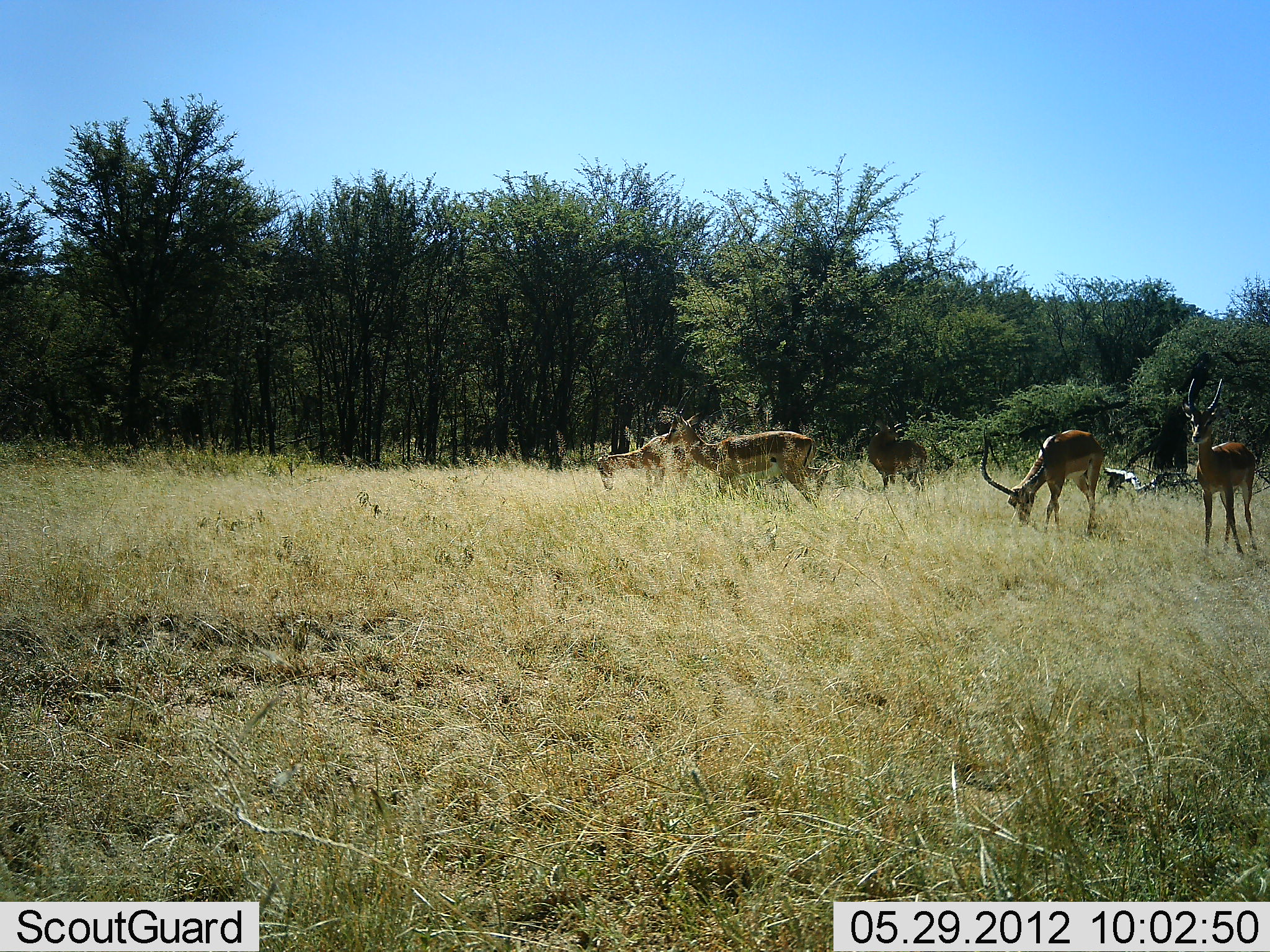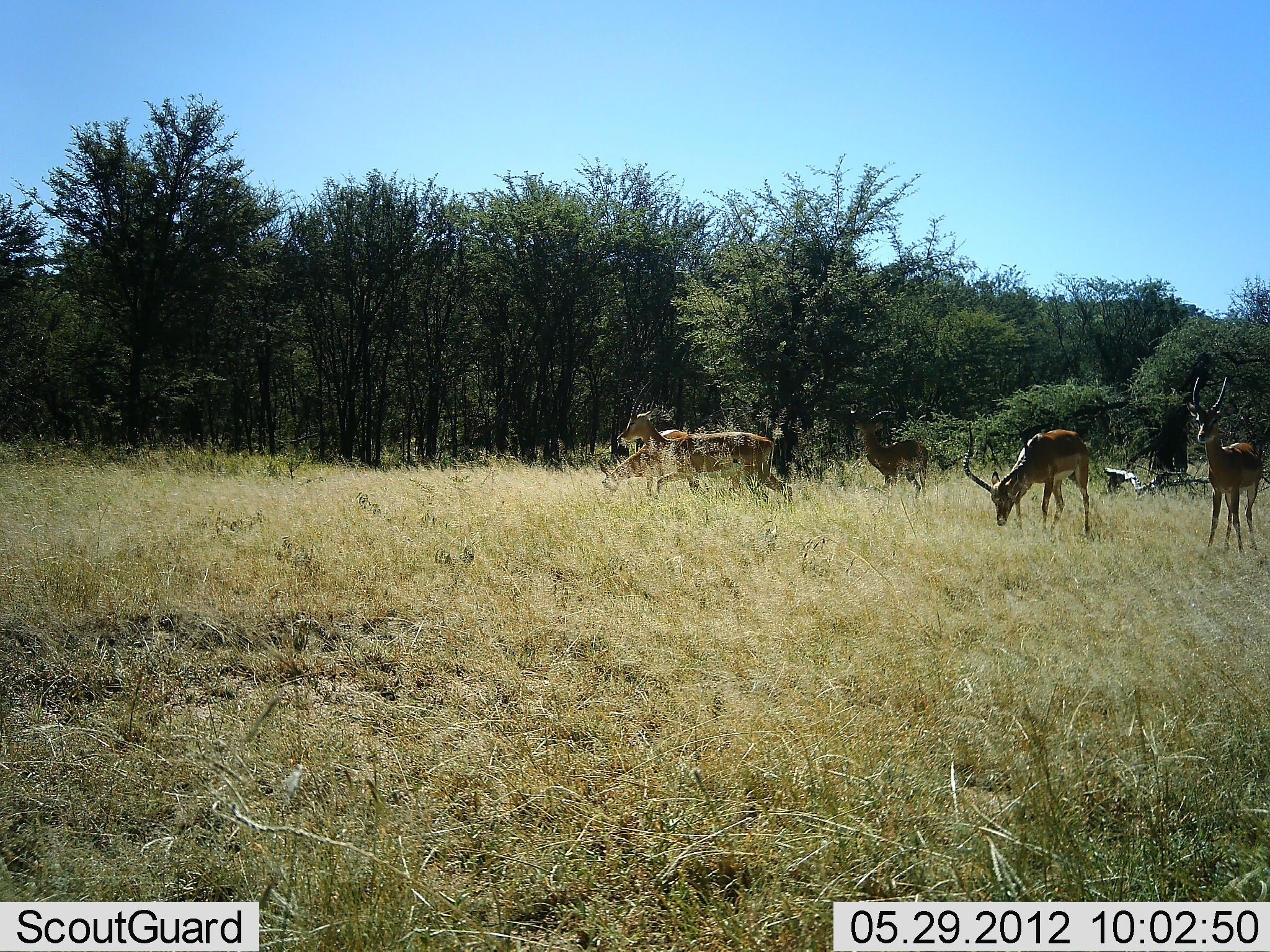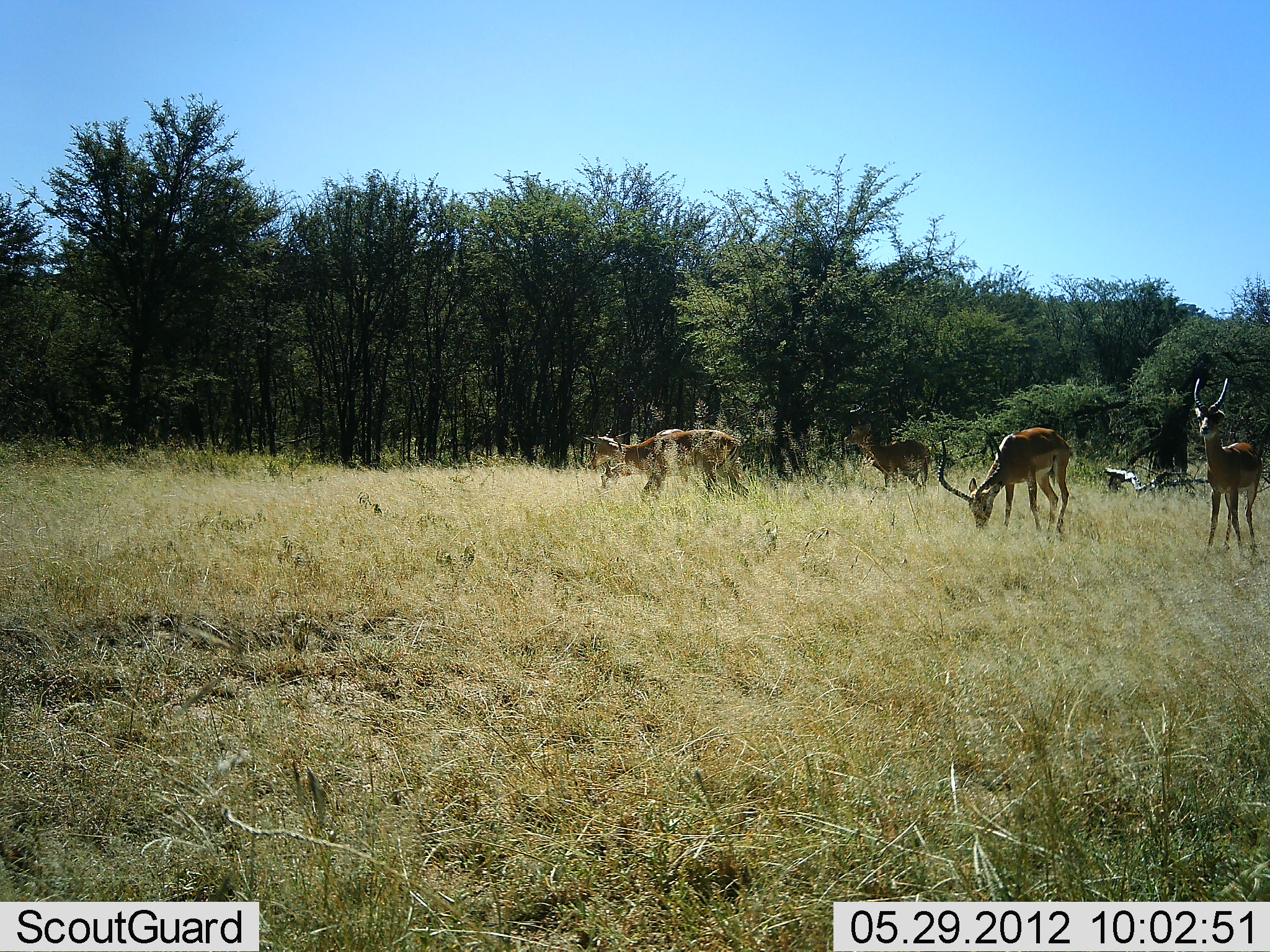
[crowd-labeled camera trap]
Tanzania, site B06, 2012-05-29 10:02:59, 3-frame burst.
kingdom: Animalia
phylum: Chordata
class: Mammalia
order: Artiodactyla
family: Bovidae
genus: Aepyceros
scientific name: Aepyceros melampus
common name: impala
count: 5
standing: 60%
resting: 10%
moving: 50%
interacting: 0%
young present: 0%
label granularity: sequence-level